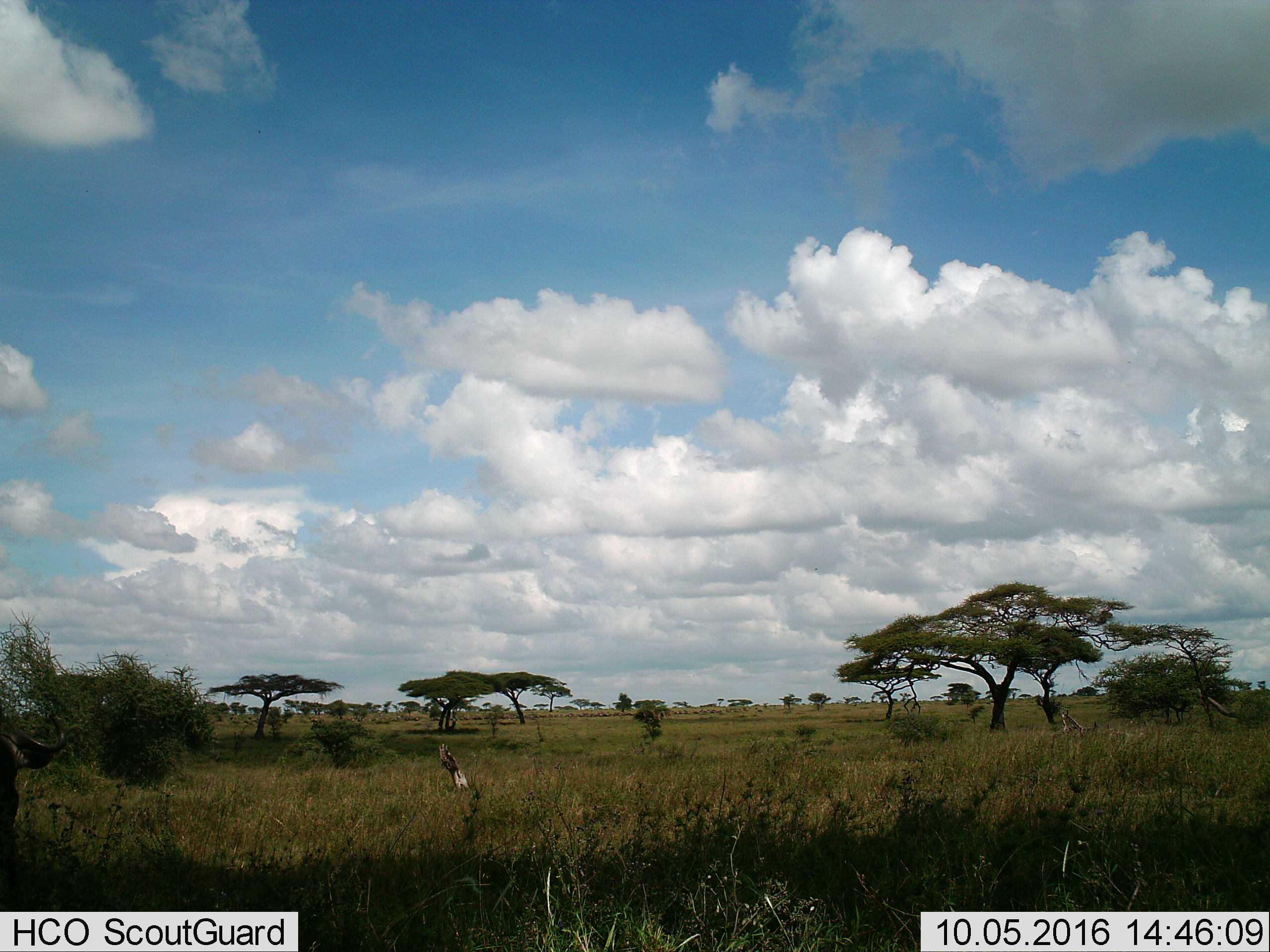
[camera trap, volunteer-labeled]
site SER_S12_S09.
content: unidentified animal